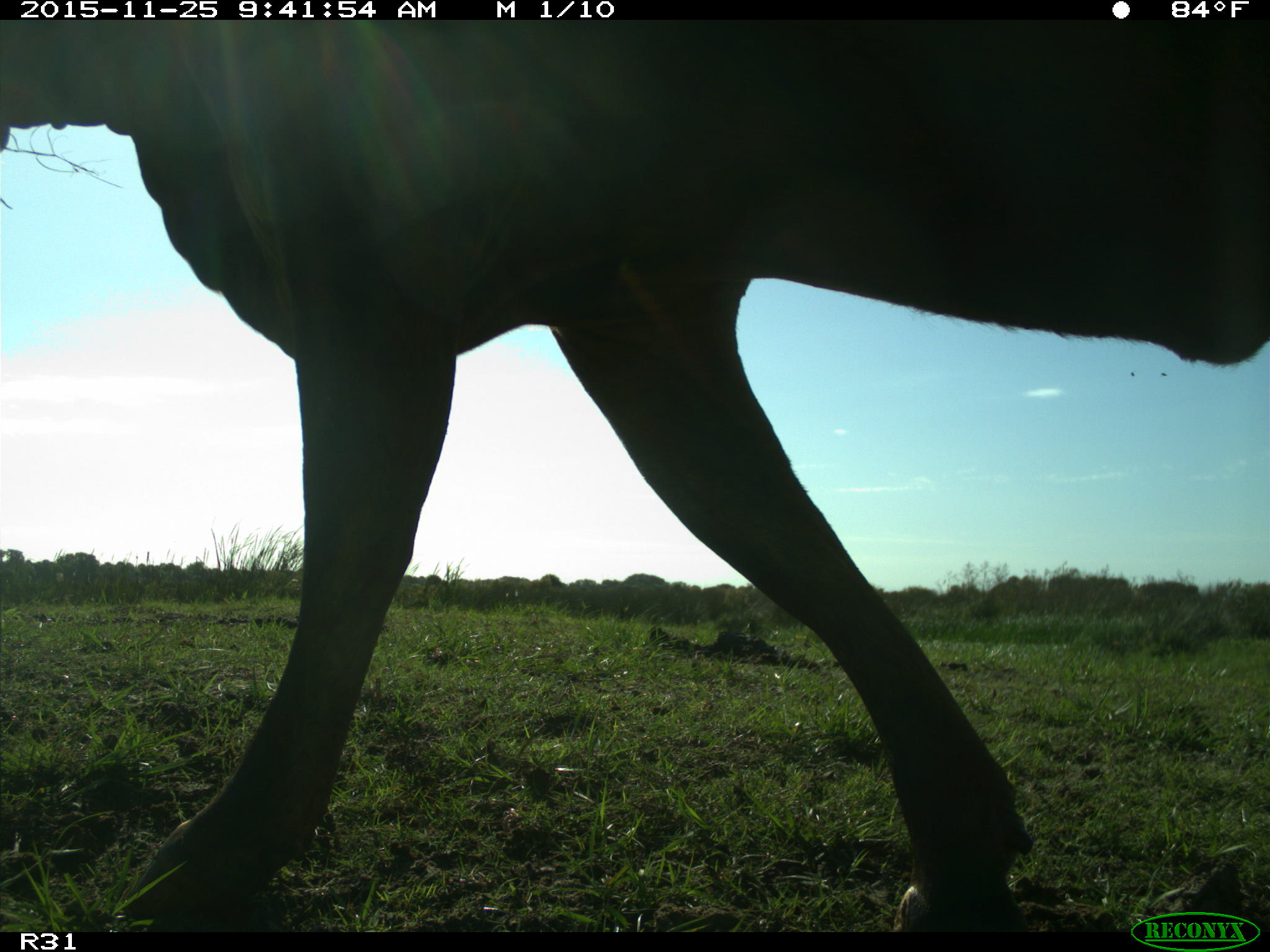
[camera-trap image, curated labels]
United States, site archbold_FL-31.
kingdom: Animalia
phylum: Chordata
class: Mammalia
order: Artiodactyla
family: Bovidae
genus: Bos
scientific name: Bos taurus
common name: domestic cow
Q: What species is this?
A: Bos taurus (domestic cow).